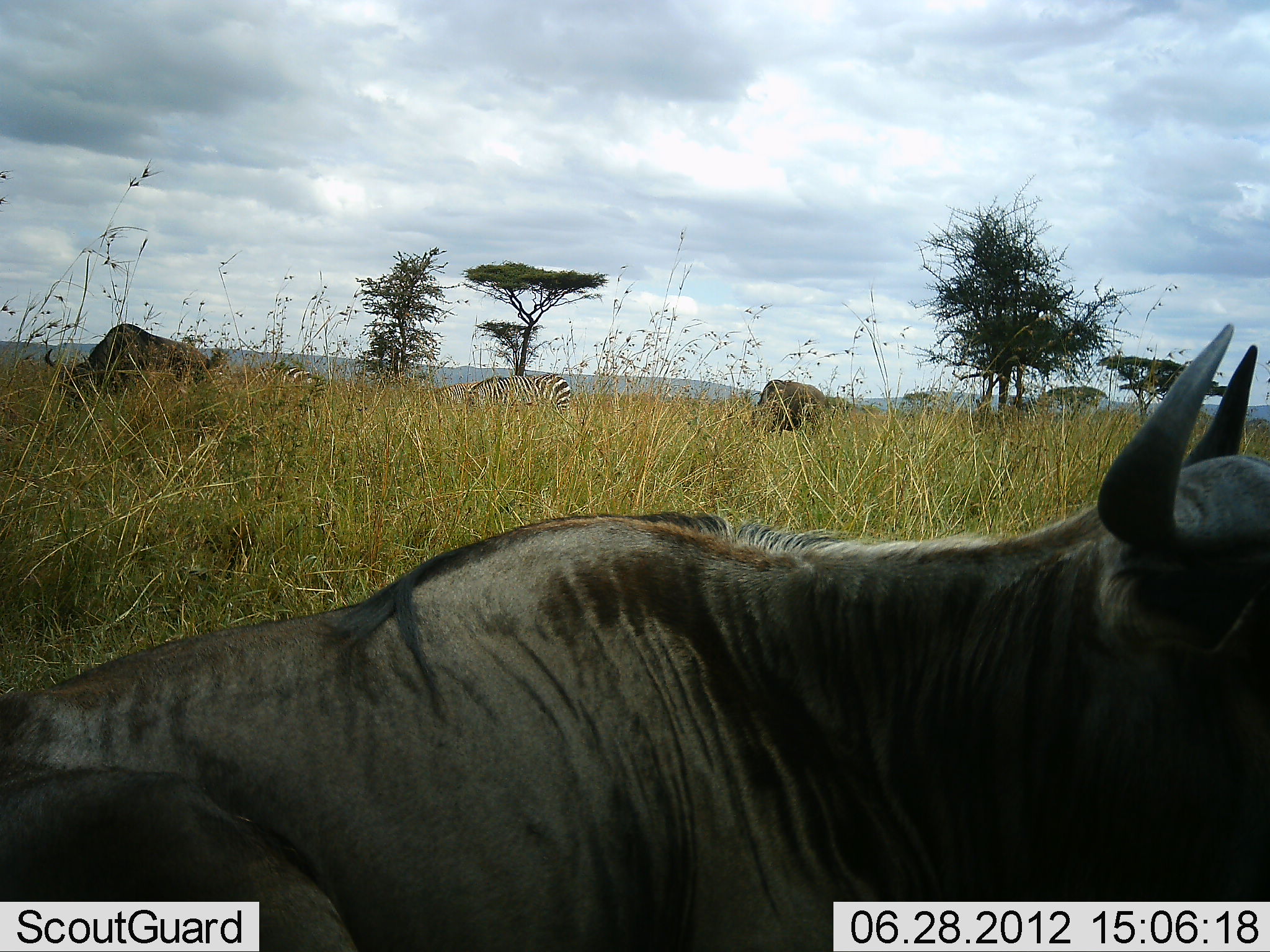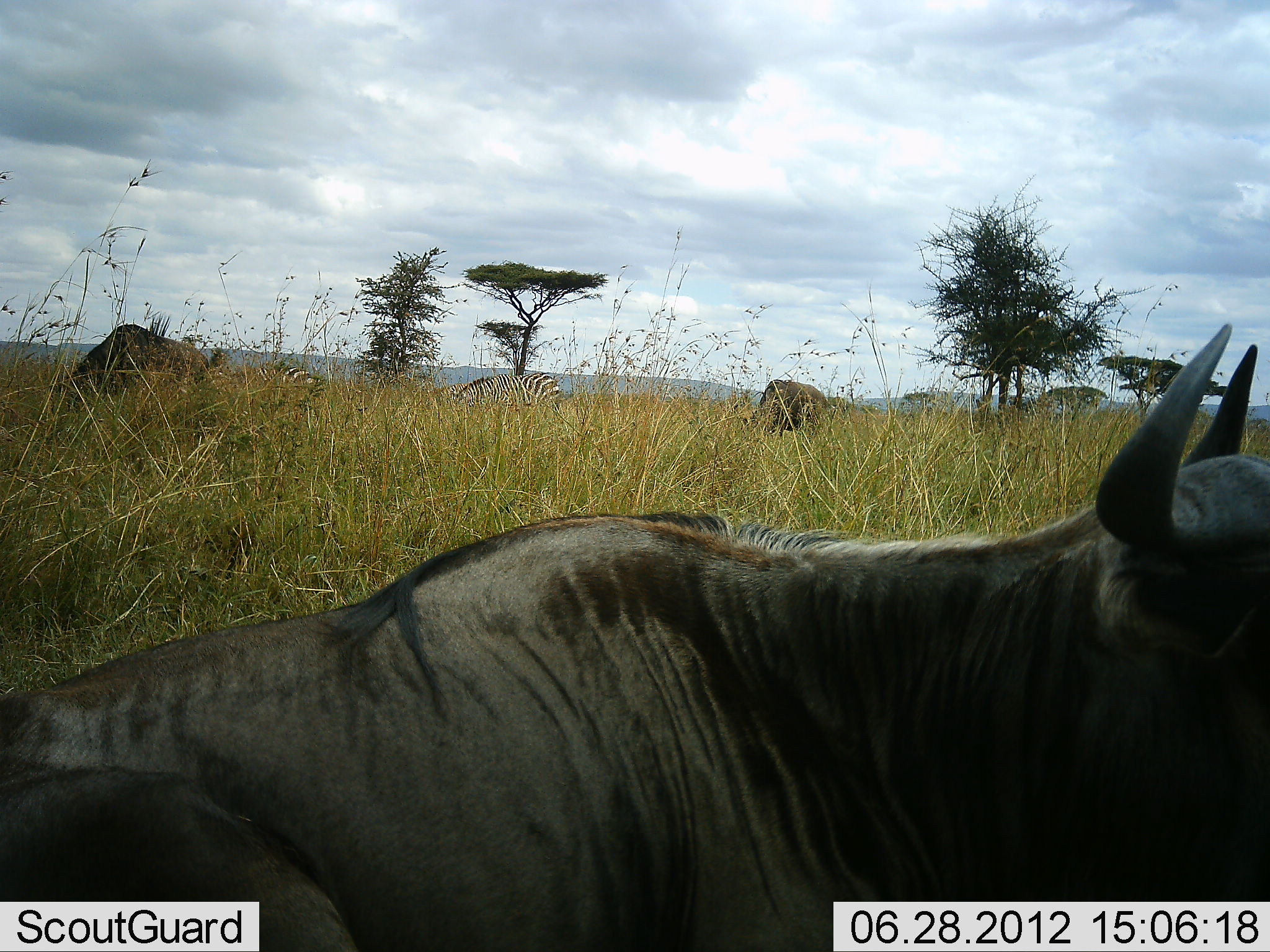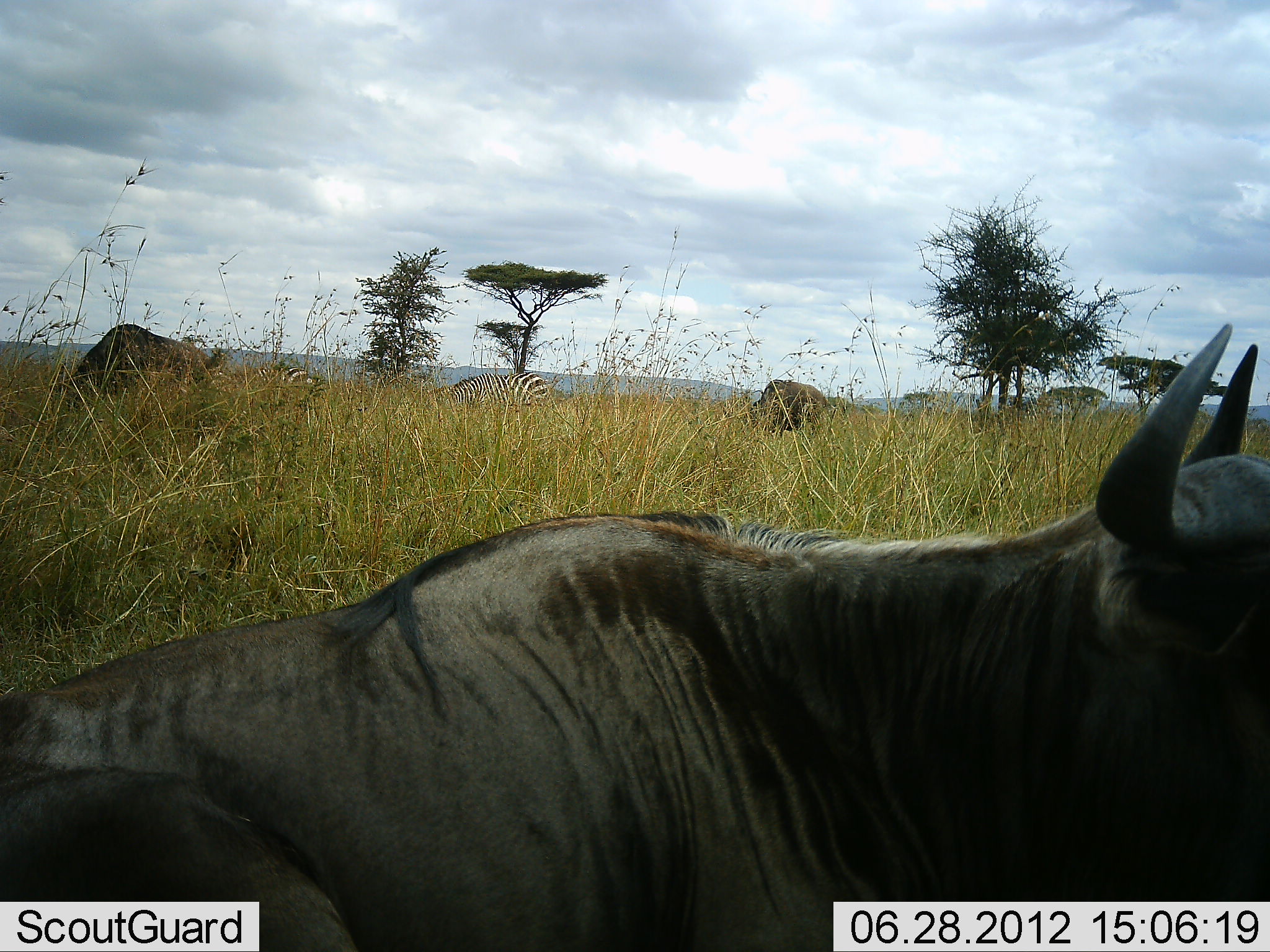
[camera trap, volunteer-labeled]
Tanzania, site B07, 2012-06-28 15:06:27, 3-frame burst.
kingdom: Animalia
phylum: Chordata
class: Mammalia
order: Artiodactyla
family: Bovidae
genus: Connochaetes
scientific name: Connochaetes taurinus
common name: blue wildebeest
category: wildebeest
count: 3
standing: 45%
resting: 100%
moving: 0%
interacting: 0%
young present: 0%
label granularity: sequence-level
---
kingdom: Animalia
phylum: Chordata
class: Mammalia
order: Perissodactyla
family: Equidae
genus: Equus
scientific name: Equus quagga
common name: plains zebra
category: zebra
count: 2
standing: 40%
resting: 0%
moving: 0%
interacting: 0%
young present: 0%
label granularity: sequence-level